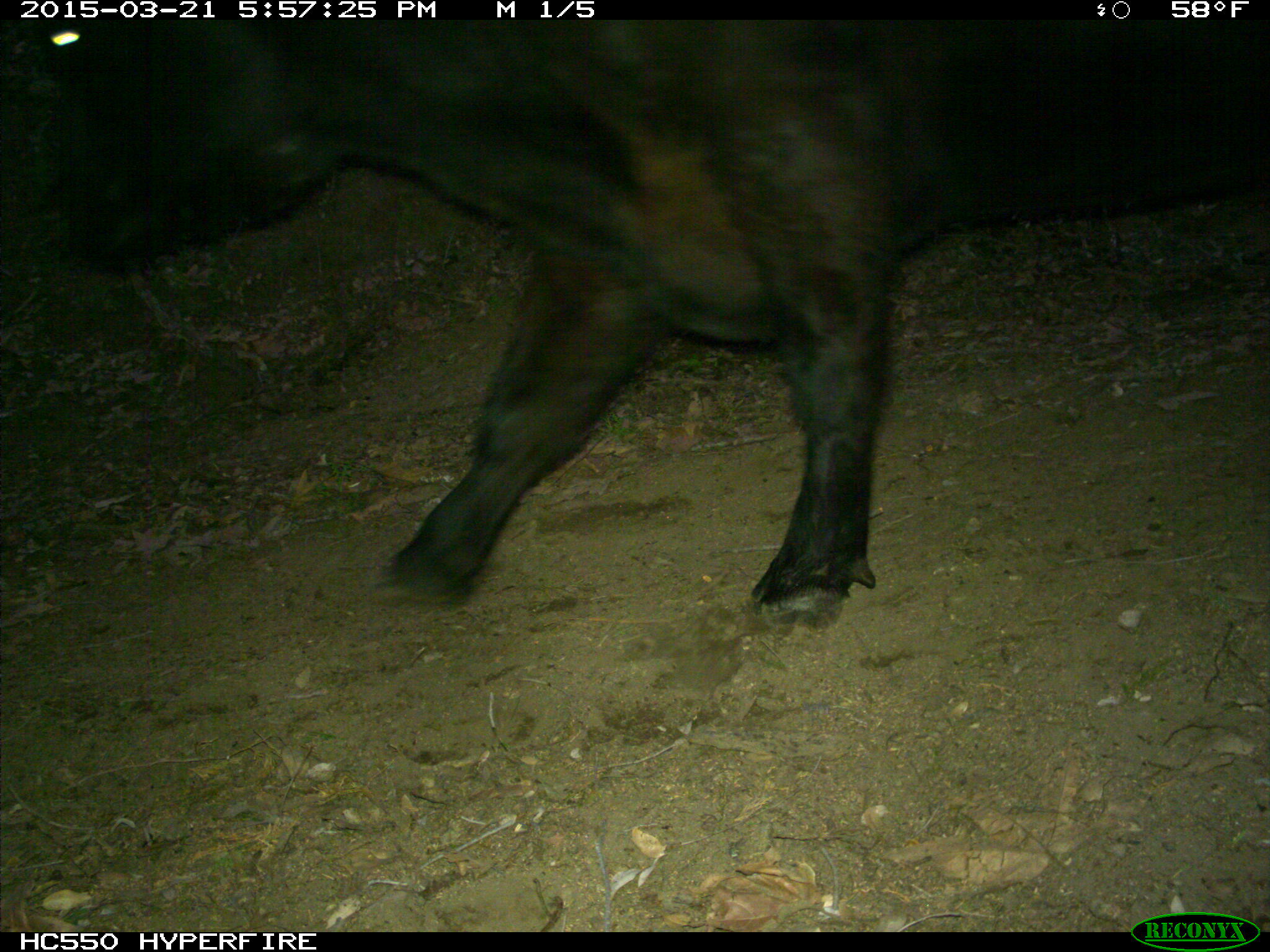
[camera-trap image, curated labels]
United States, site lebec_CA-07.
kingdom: Animalia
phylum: Chordata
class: Mammalia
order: Artiodactyla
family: Bovidae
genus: Bos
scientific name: Bos taurus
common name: domestic cow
Bos taurus (domestic cow).